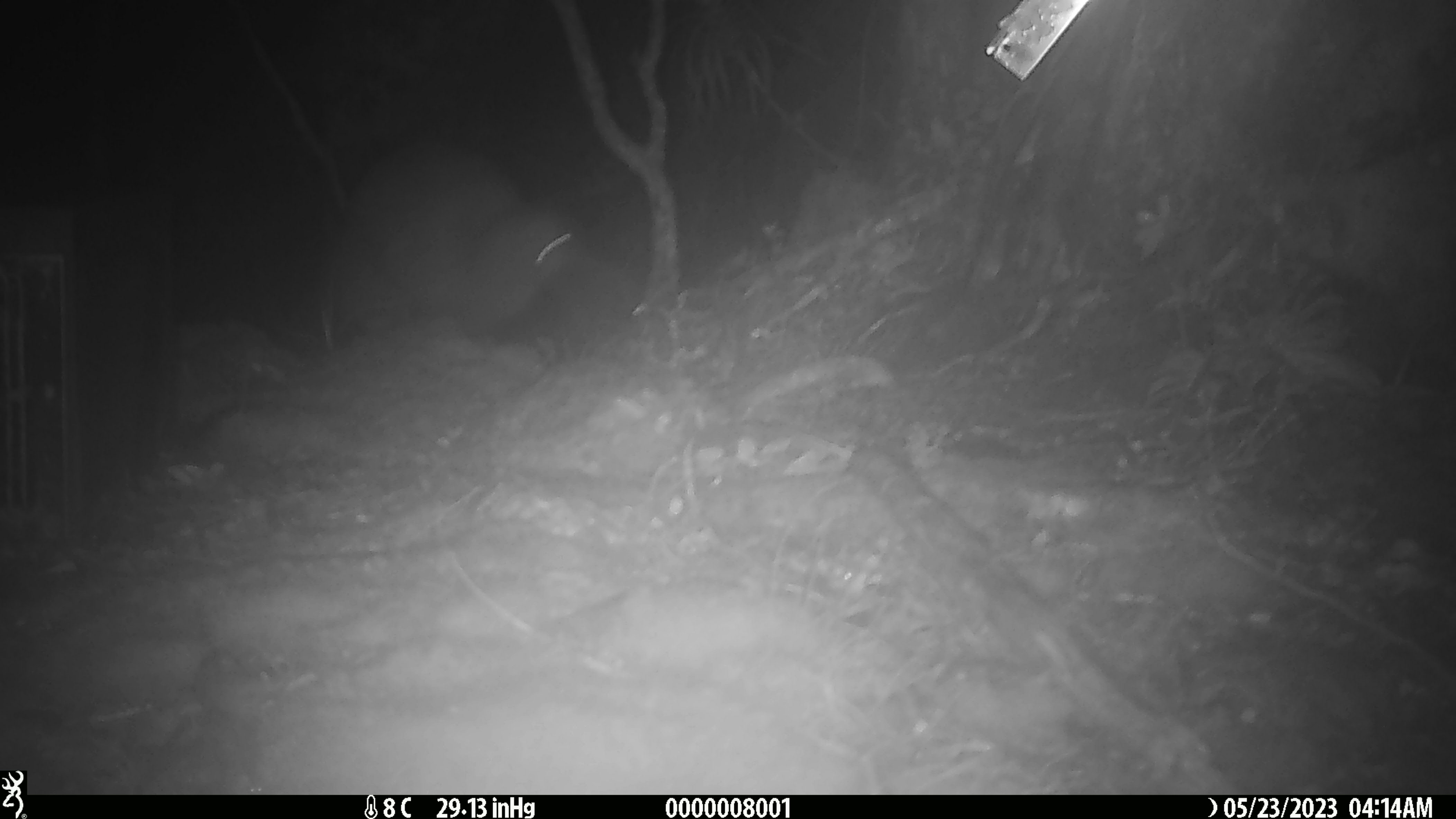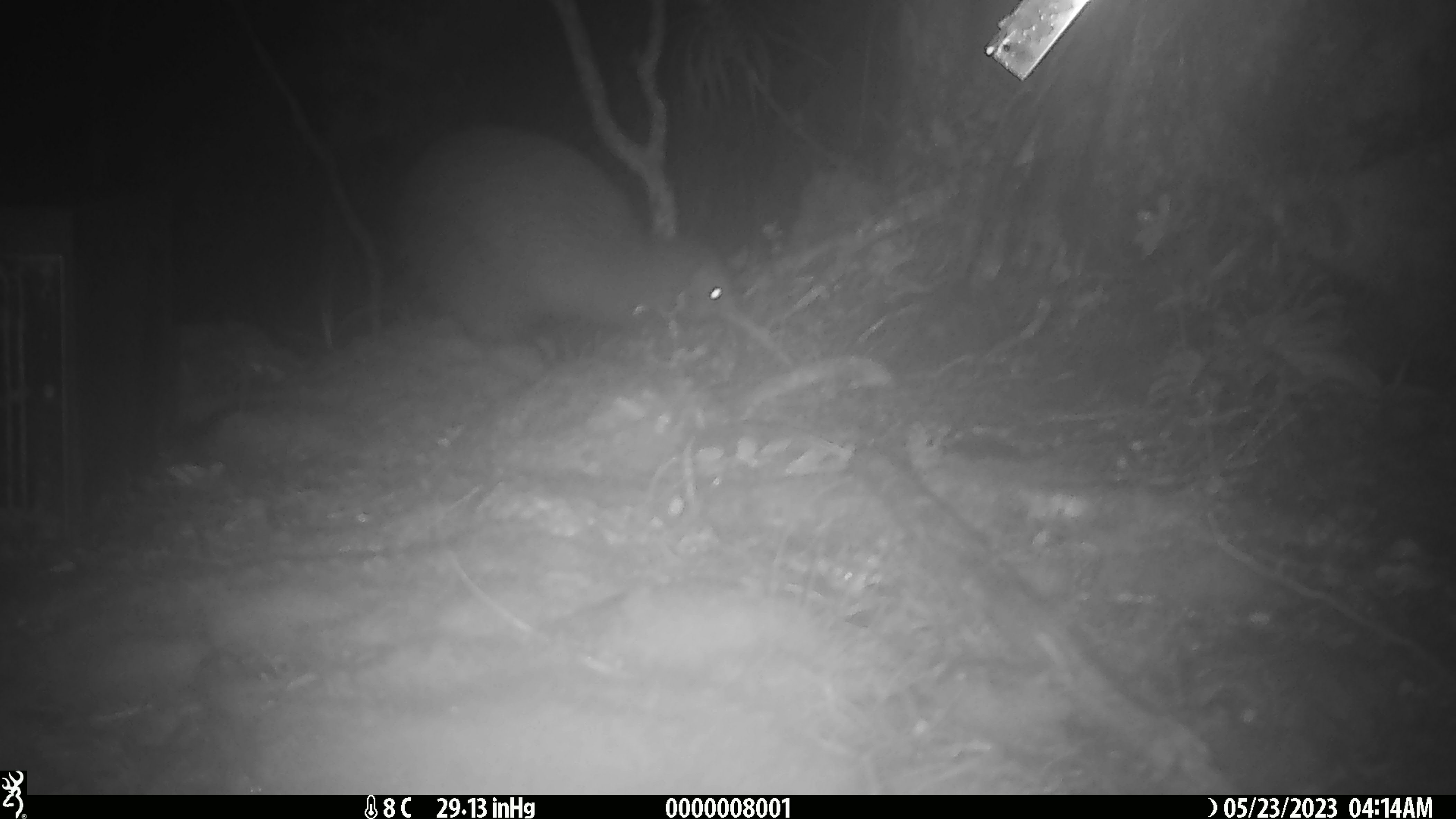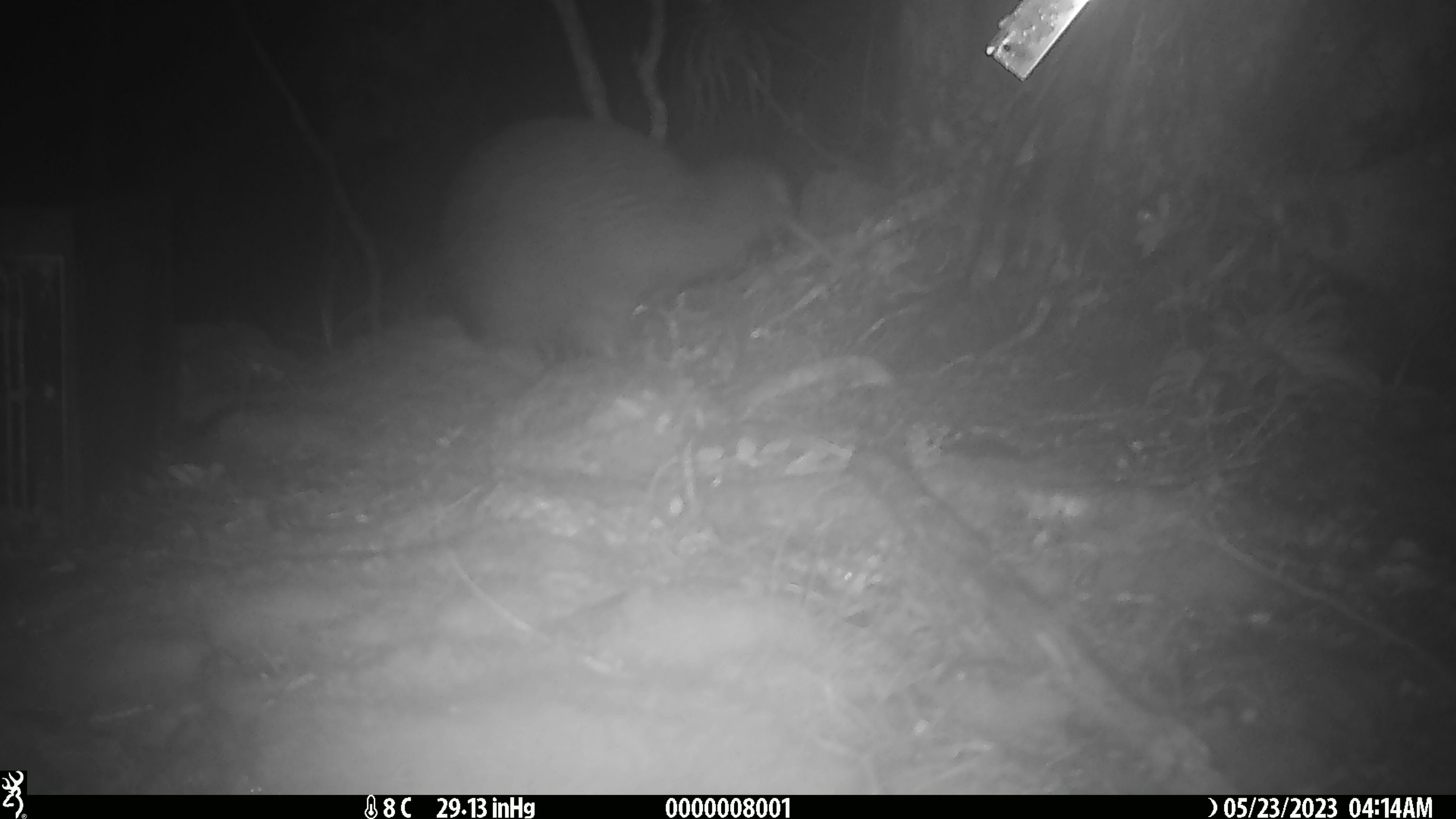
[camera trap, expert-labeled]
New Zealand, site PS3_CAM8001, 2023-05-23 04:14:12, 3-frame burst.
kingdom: Animalia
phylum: Chordata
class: Aves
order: Apterygiformes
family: Apterygidae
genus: Apteryx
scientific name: Apteryx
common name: kiwi